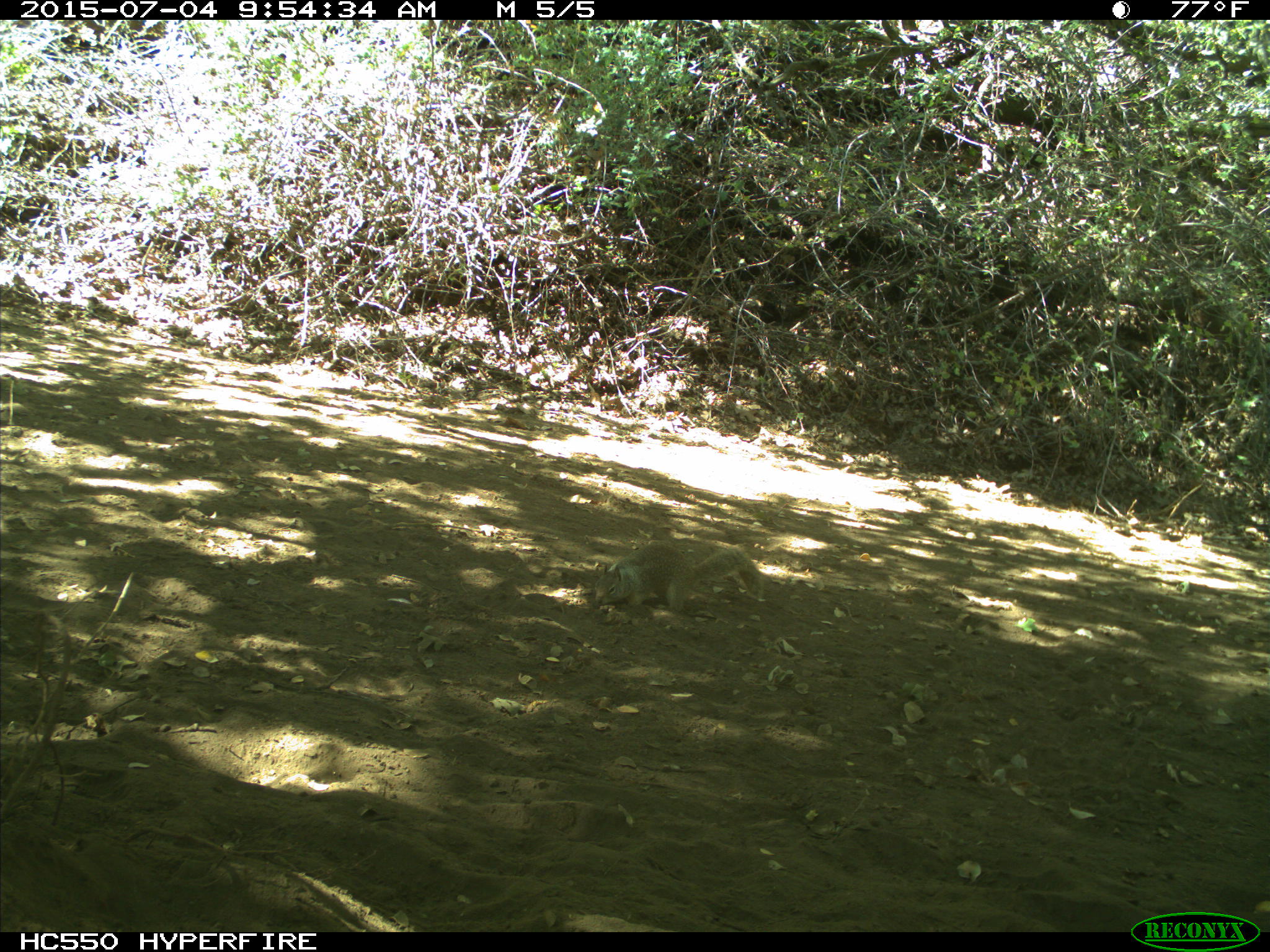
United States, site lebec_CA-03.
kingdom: Animalia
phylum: Chordata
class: Mammalia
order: Rodentia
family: Sciuridae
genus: Otospermophilus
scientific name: Otospermophilus beecheyi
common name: california ground squirrel